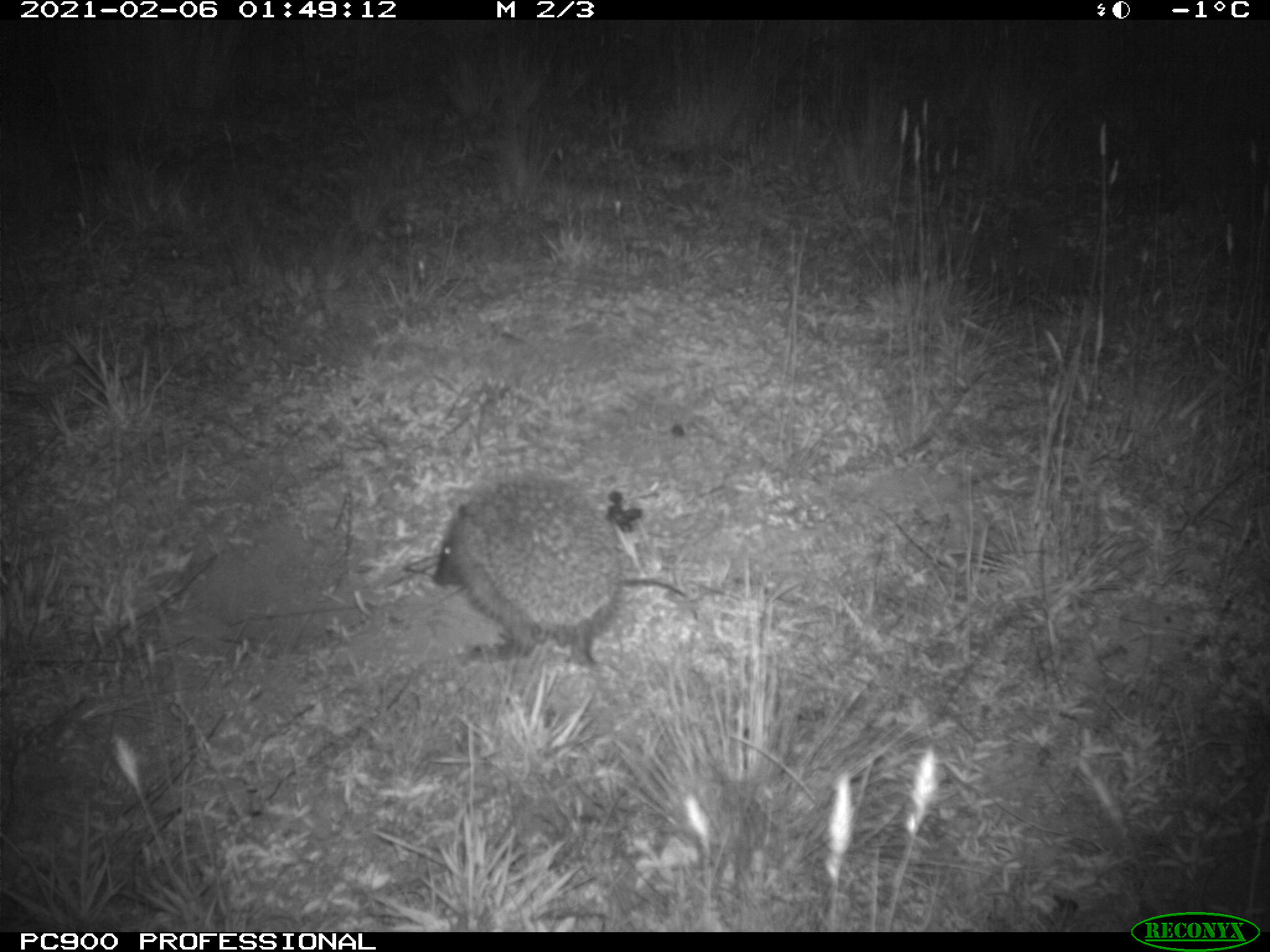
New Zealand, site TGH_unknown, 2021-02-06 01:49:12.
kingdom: Animalia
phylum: Chordata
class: Mammalia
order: Eulipotyphla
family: Erinaceidae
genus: Erinaceus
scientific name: Erinaceus europaeus europaeus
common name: european hedgehog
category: hedgehog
Hedgehog (european hedgehog) (Erinaceus europaeus europaeus).